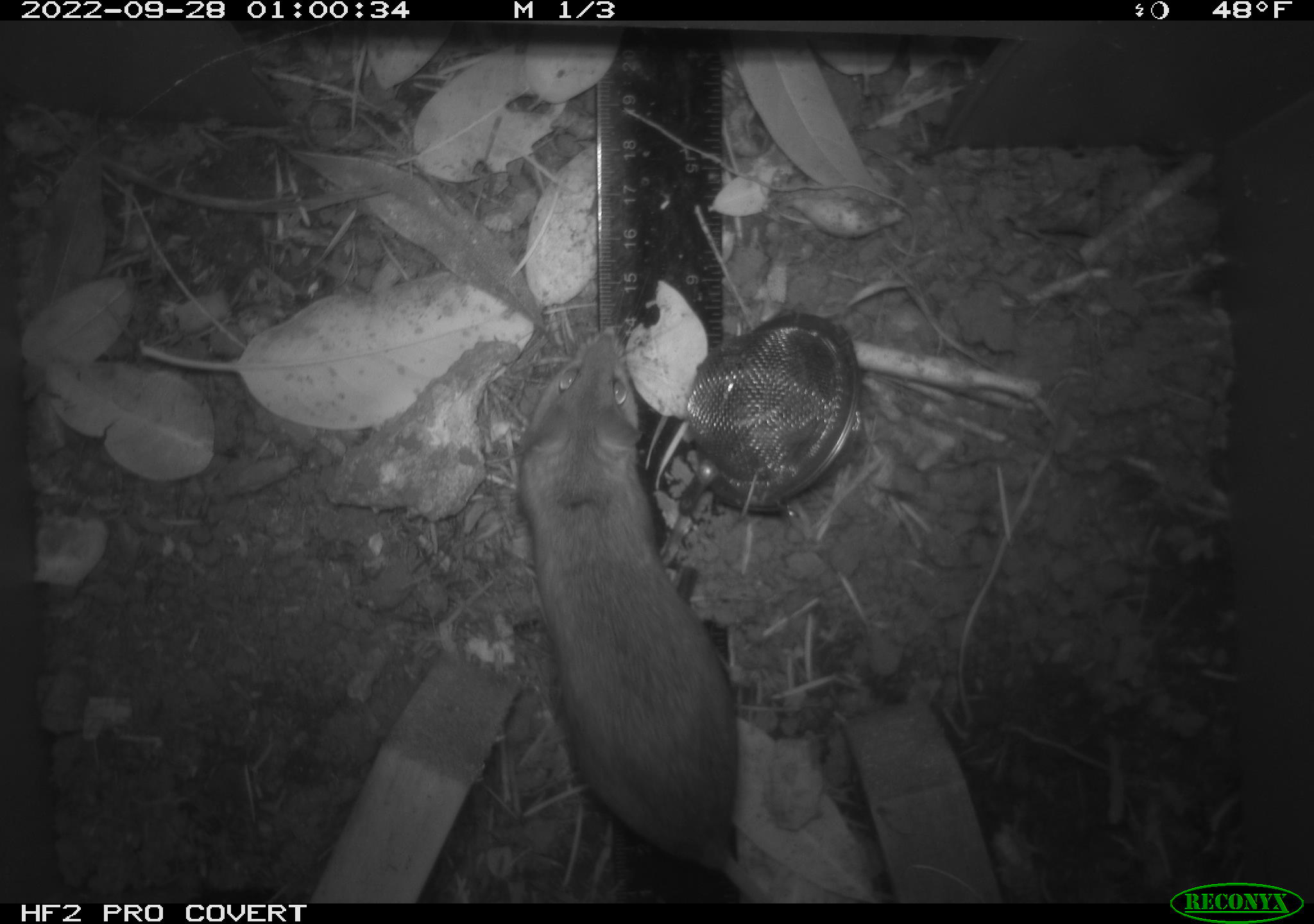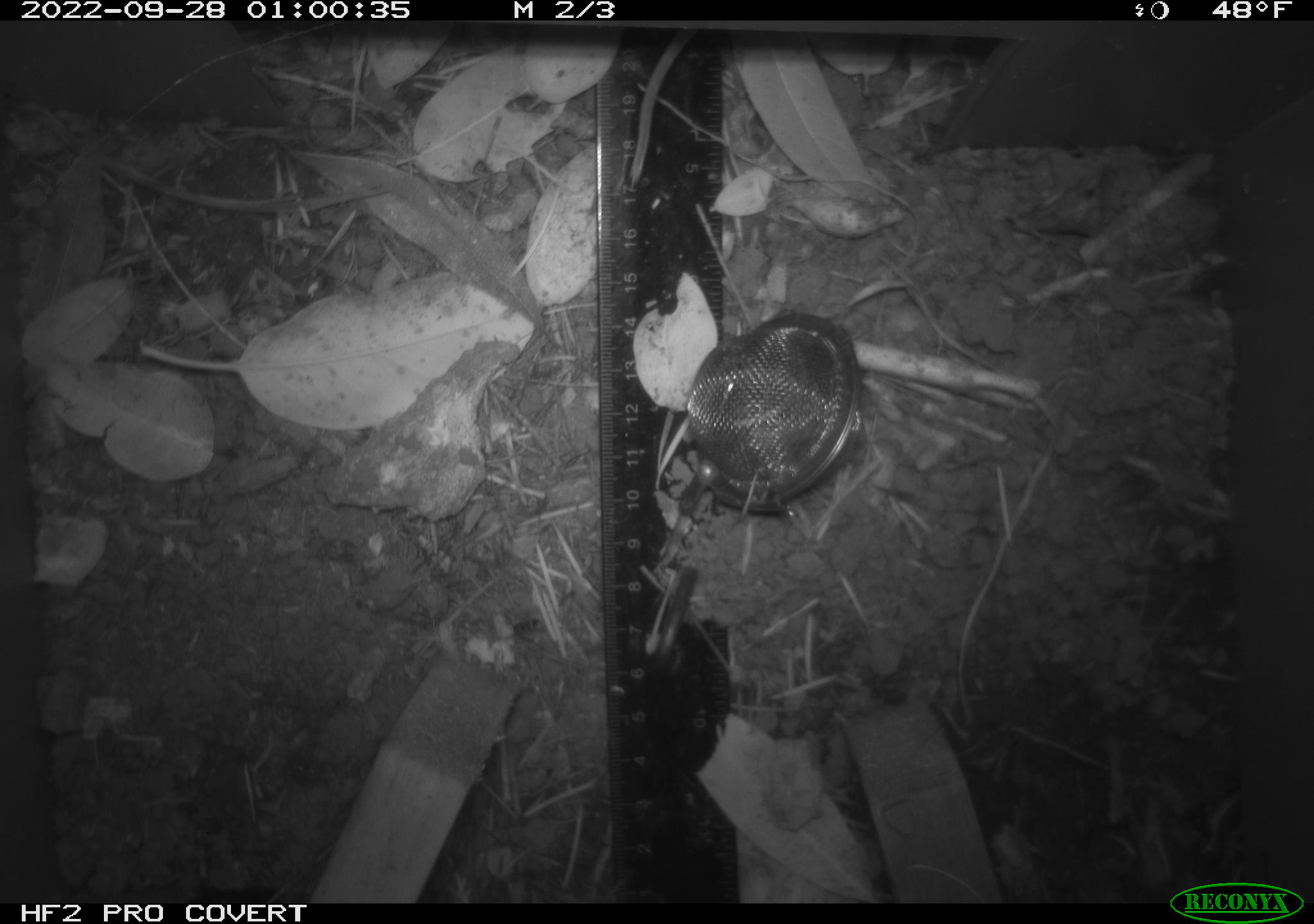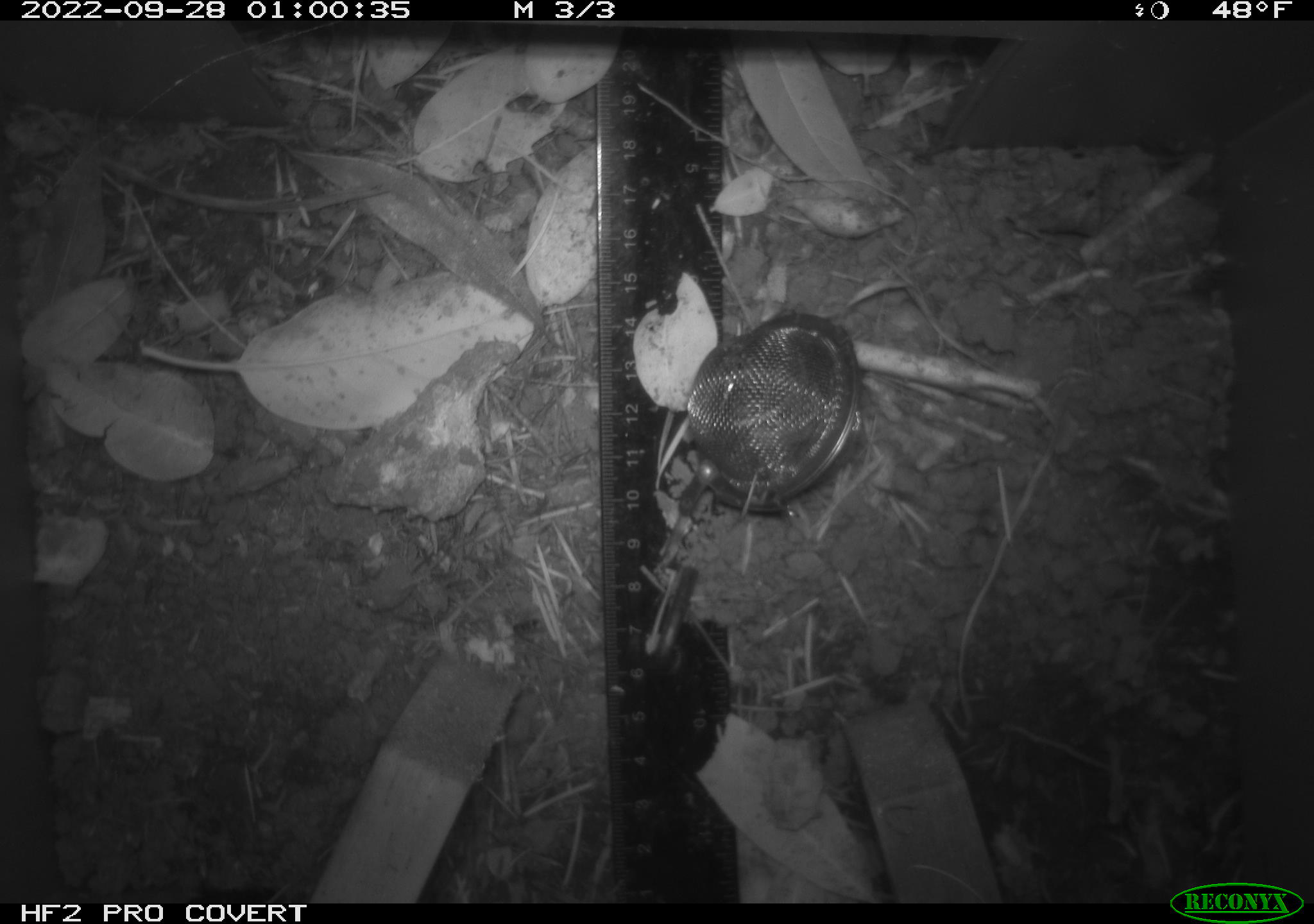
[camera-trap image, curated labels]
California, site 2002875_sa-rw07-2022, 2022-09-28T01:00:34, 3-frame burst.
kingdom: Animalia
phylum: Chordata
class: Mammalia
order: Rodentia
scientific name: Rodentia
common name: mouse species